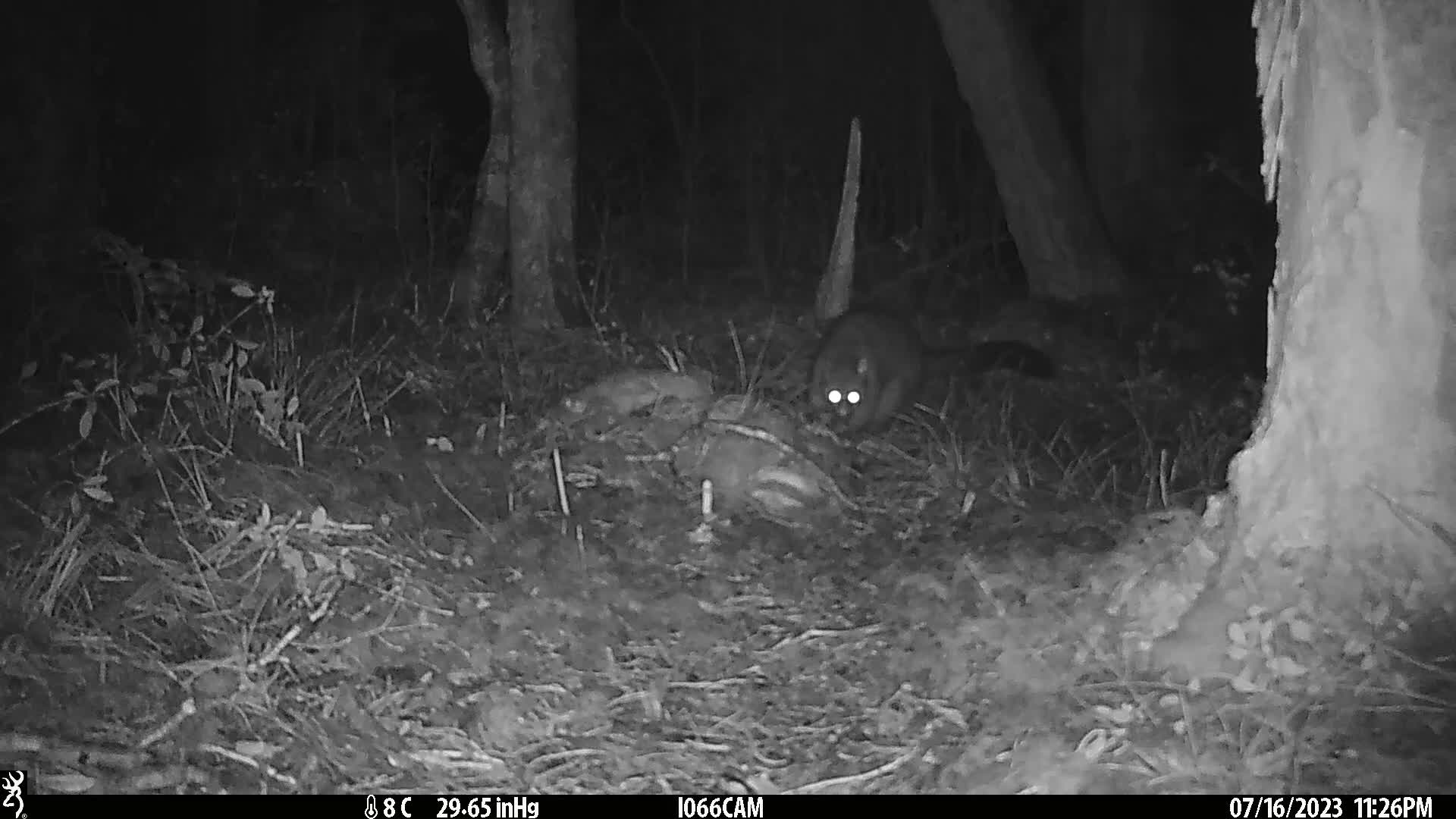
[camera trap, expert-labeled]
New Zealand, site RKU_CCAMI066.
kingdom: Animalia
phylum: Chordata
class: Mammalia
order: Diprotodontia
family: Phalangeridae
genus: Trichosurus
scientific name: Trichosurus vulpecula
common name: common brushtail possum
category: possum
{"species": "possum (common brushtail possum) (Trichosurus vulpecula)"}